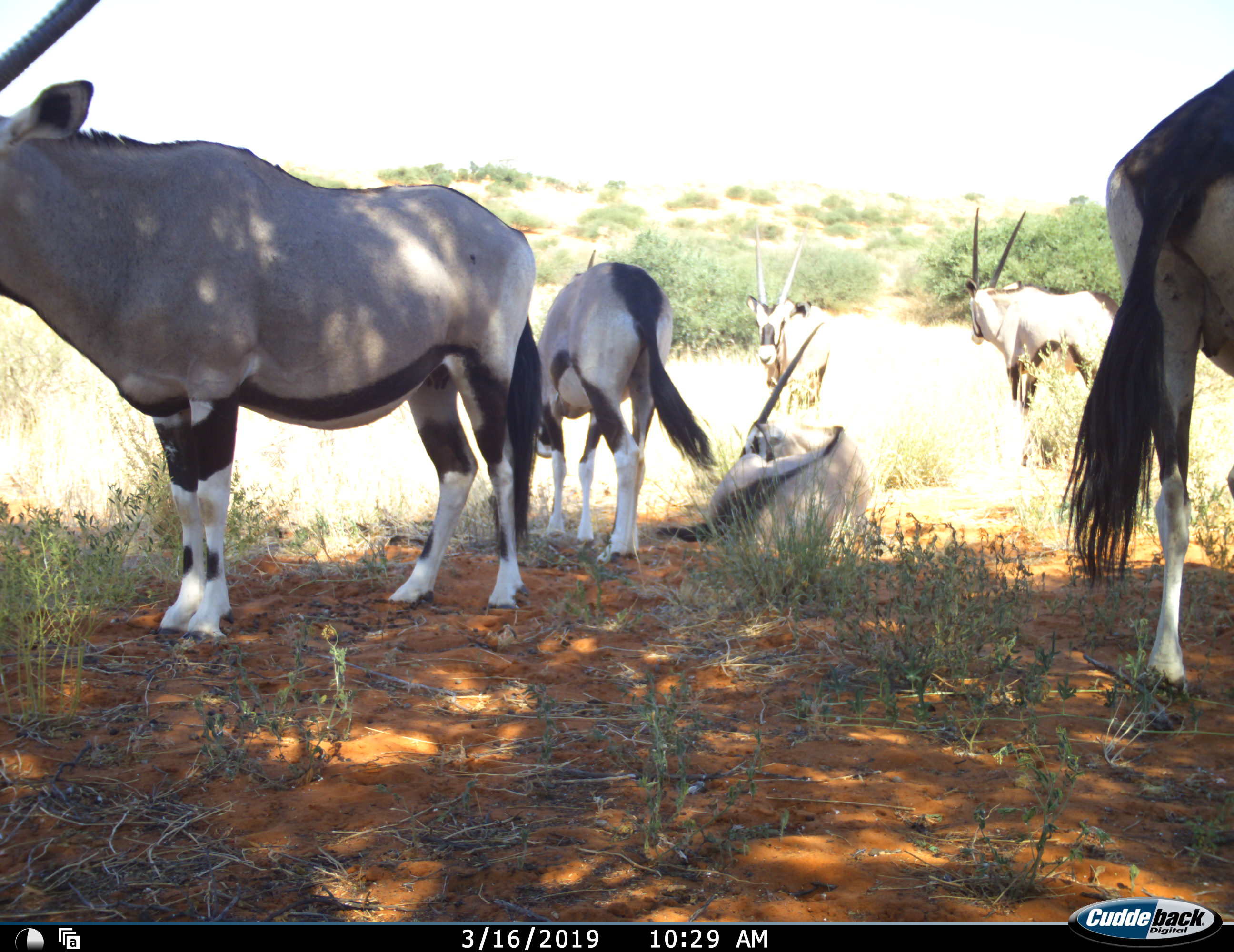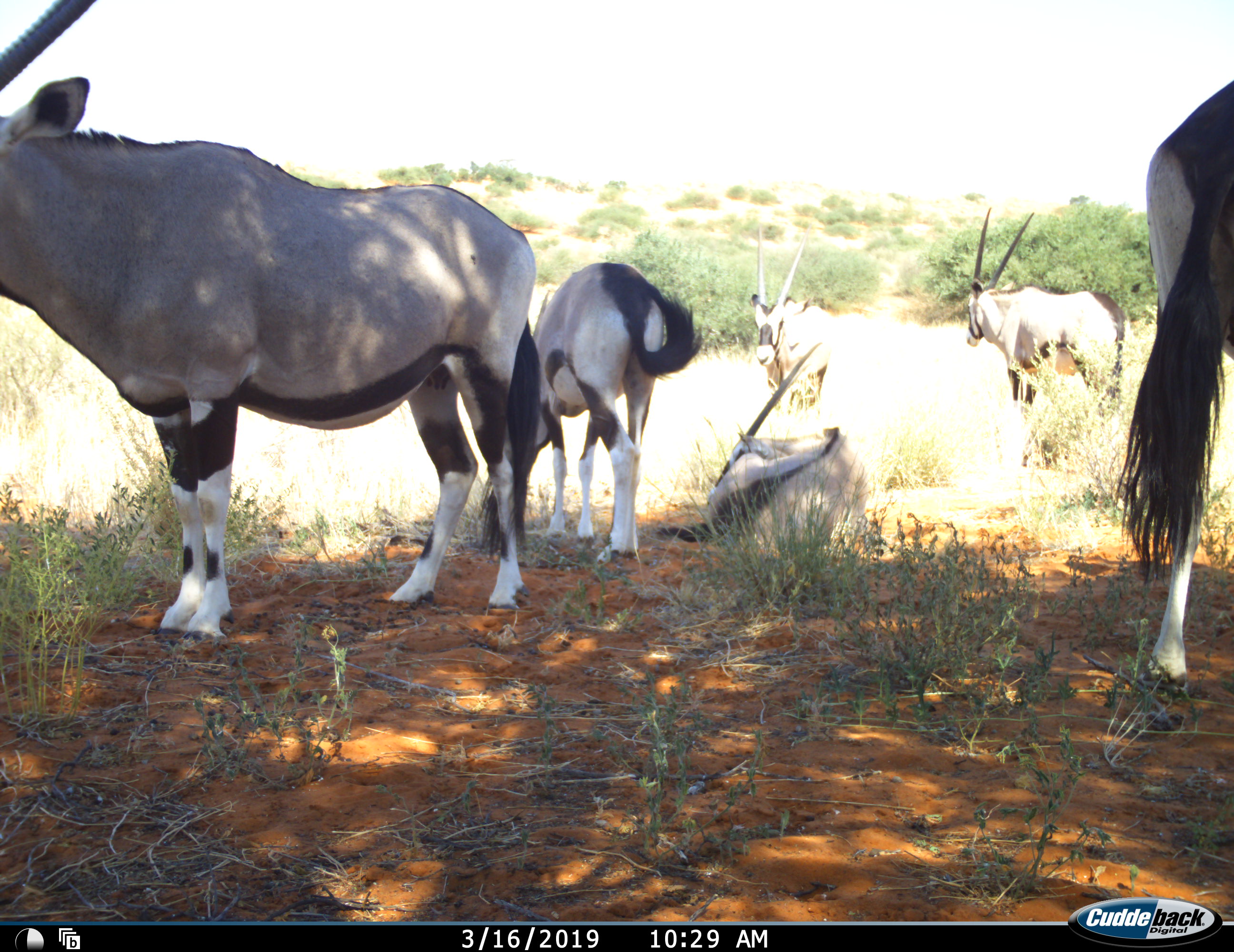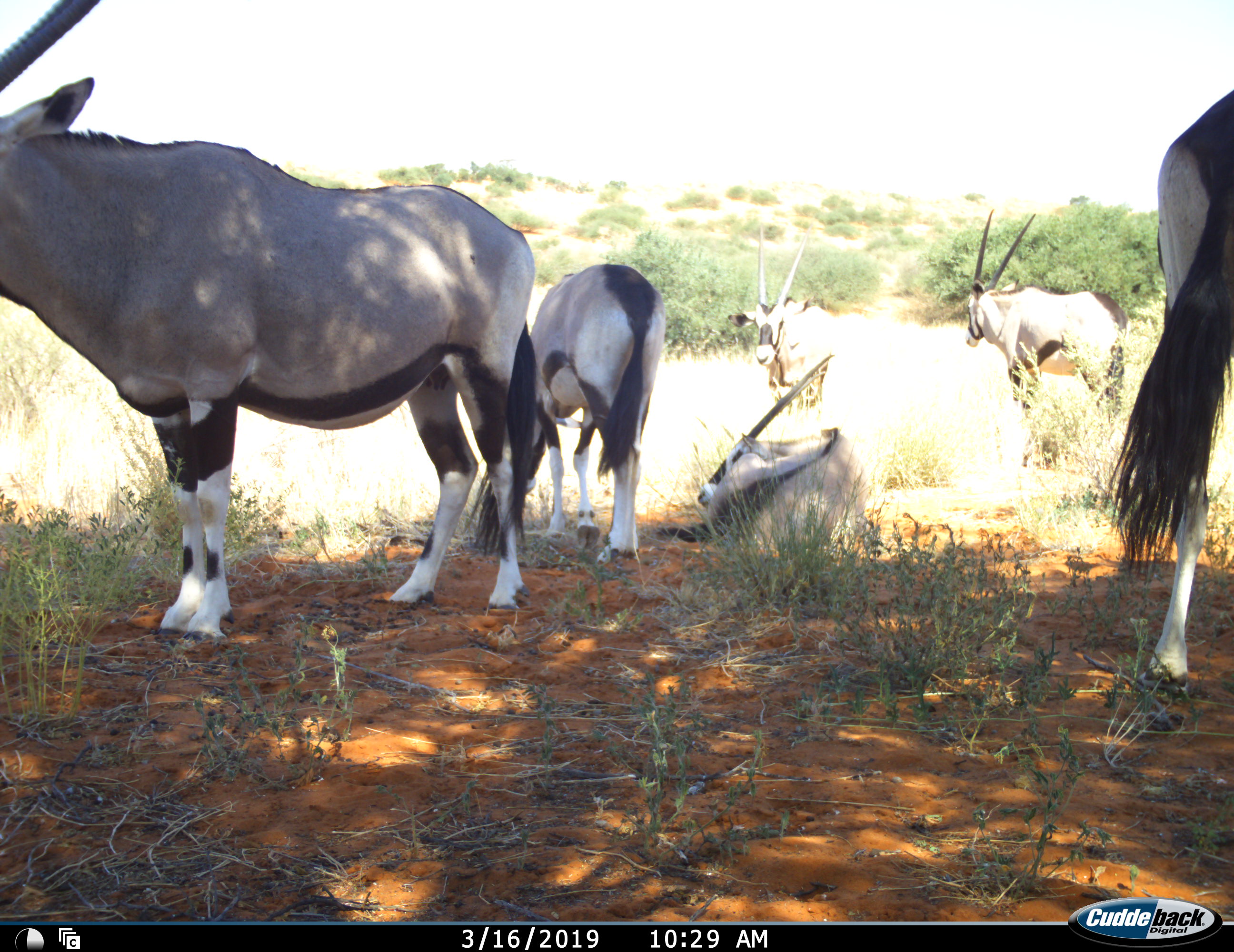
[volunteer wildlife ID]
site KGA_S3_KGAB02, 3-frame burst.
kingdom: Animalia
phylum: Chordata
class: Mammalia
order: Artiodactyla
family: Bovidae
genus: Oryx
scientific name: Oryx gazella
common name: gemsbok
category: oryx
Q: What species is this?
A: Oryx (gemsbok) (Oryx gazella).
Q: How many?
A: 6.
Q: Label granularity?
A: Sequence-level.